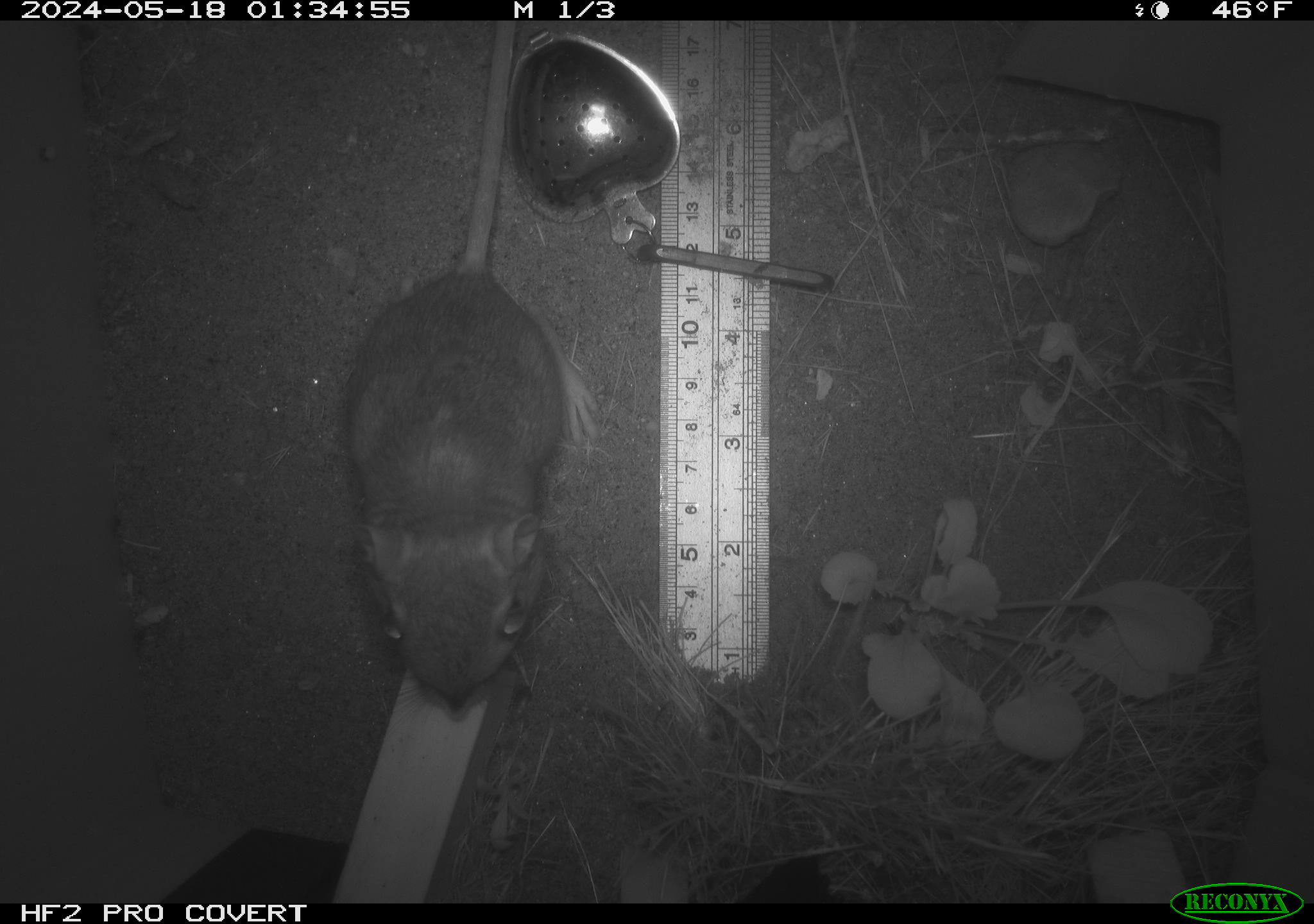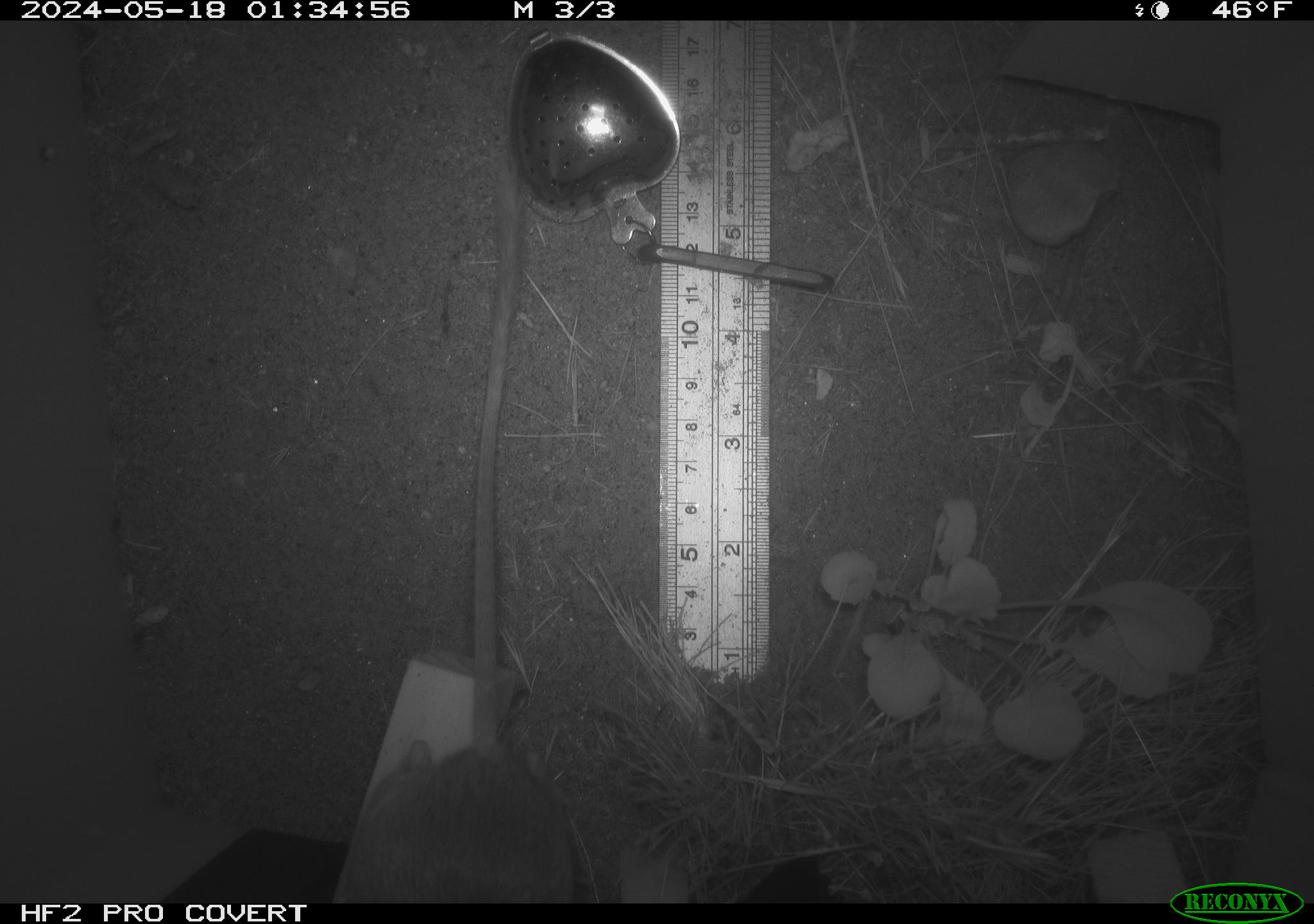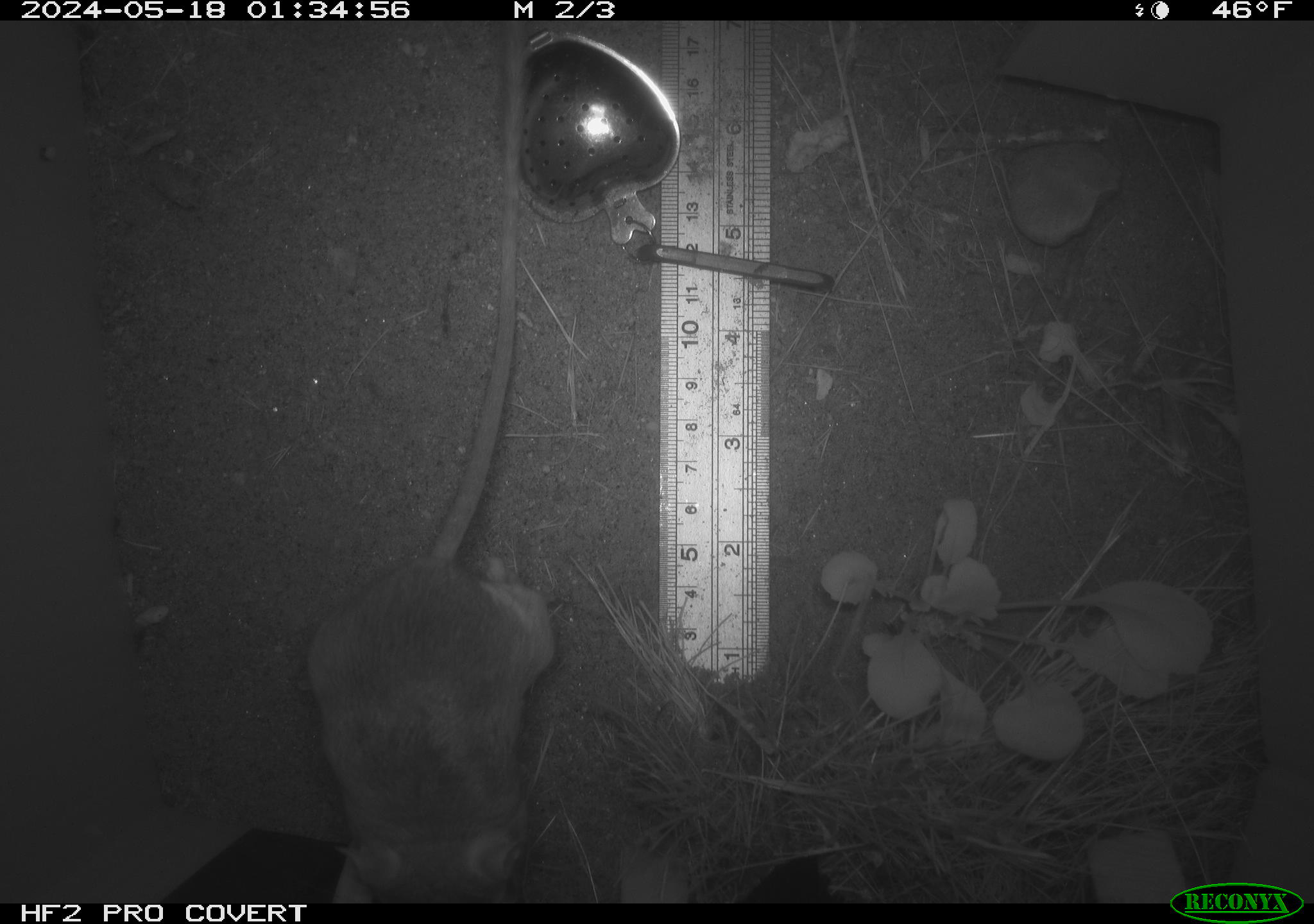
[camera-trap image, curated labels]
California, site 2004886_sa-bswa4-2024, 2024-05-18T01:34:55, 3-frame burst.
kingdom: Animalia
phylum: Chordata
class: Mammalia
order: Rodentia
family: Heteromyidae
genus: Dipodomys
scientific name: Dipodomys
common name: kangaroo rats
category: dipodomys species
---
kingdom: Animalia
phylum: Chordata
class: Mammalia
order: Rodentia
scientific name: Rodentia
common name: rodent